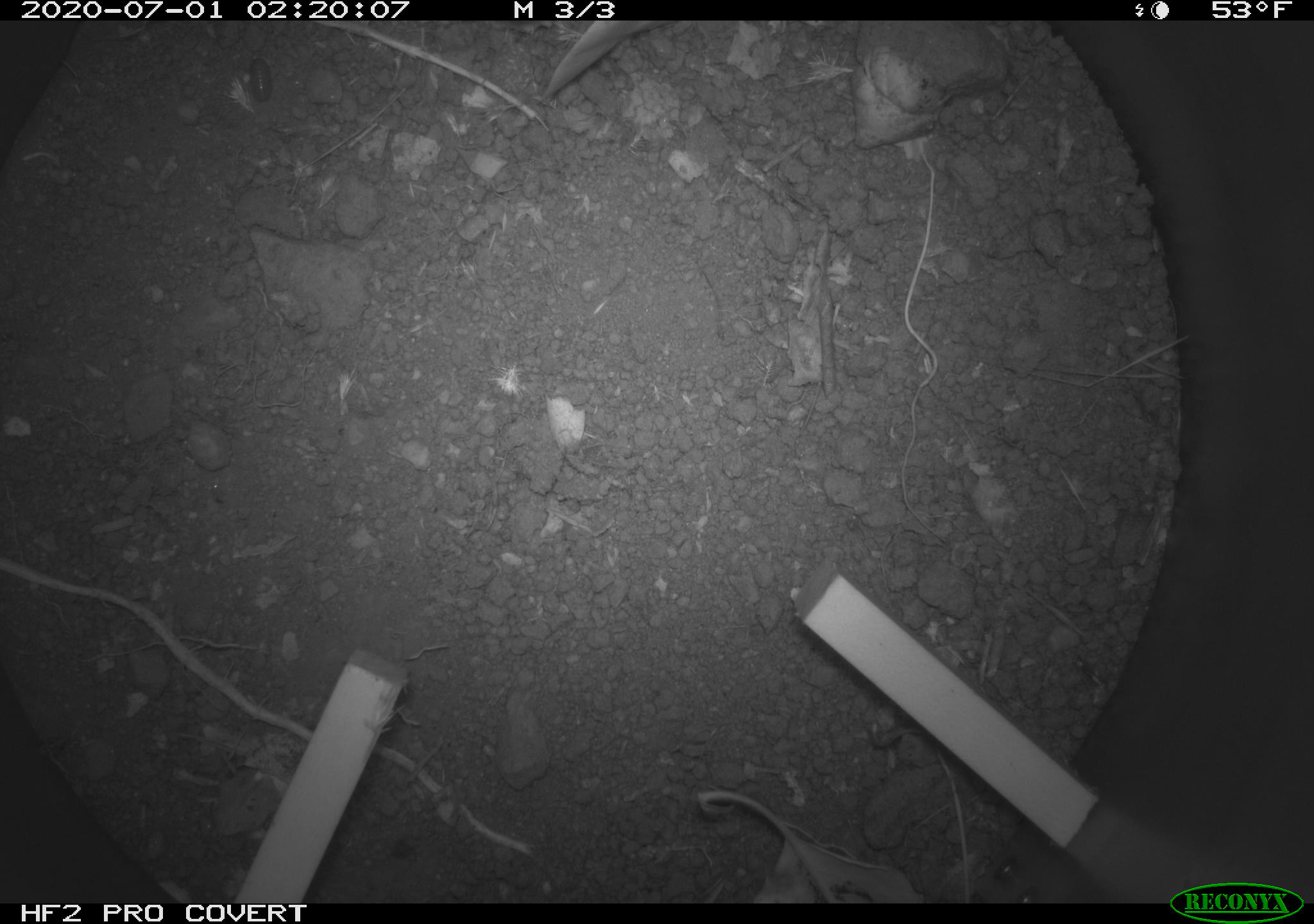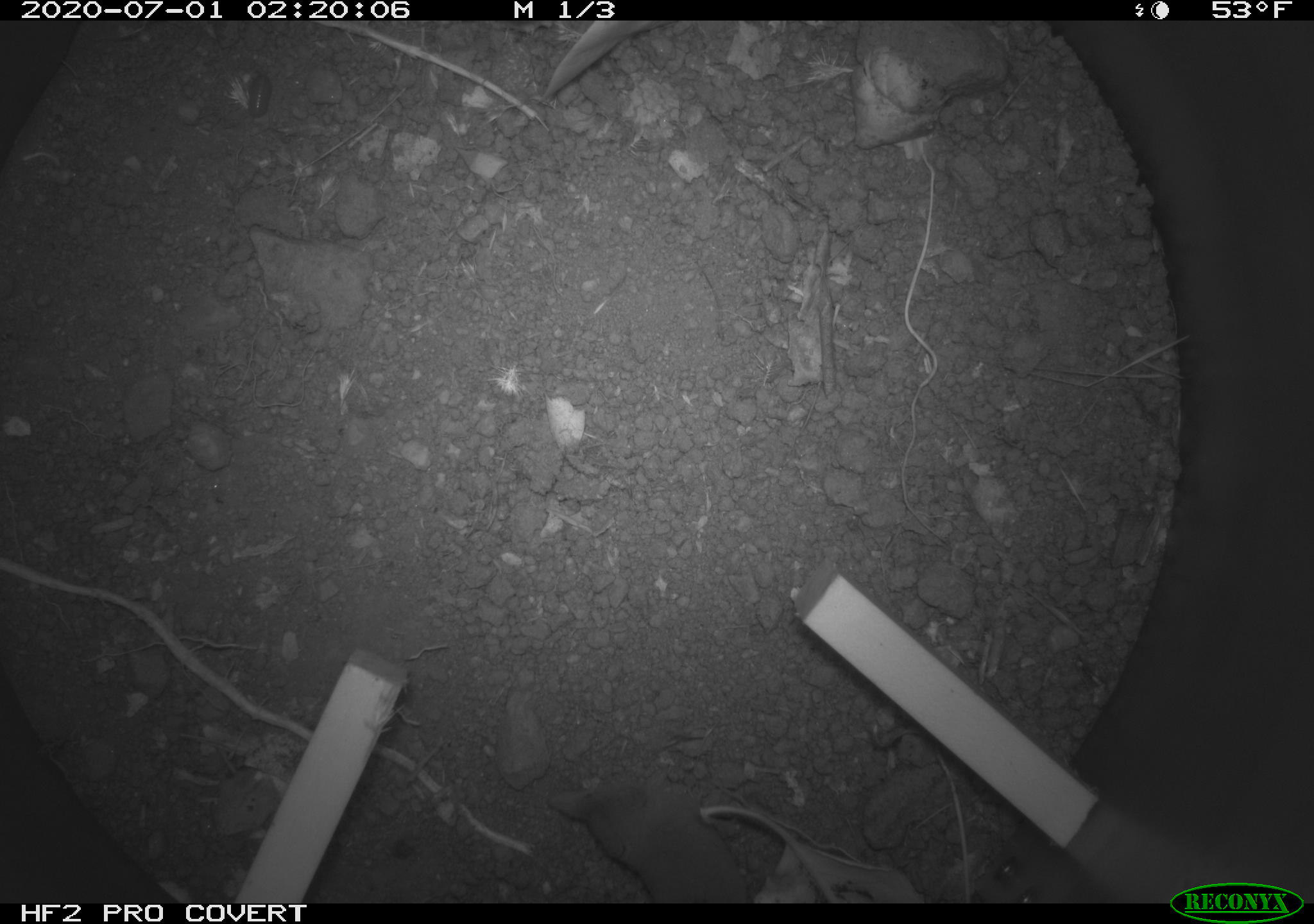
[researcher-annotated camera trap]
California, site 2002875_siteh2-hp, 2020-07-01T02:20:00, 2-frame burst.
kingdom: Animalia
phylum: Chordata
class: Mammalia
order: Eulipotyphla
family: Soricidae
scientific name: Soricidae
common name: shrews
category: soricidae family